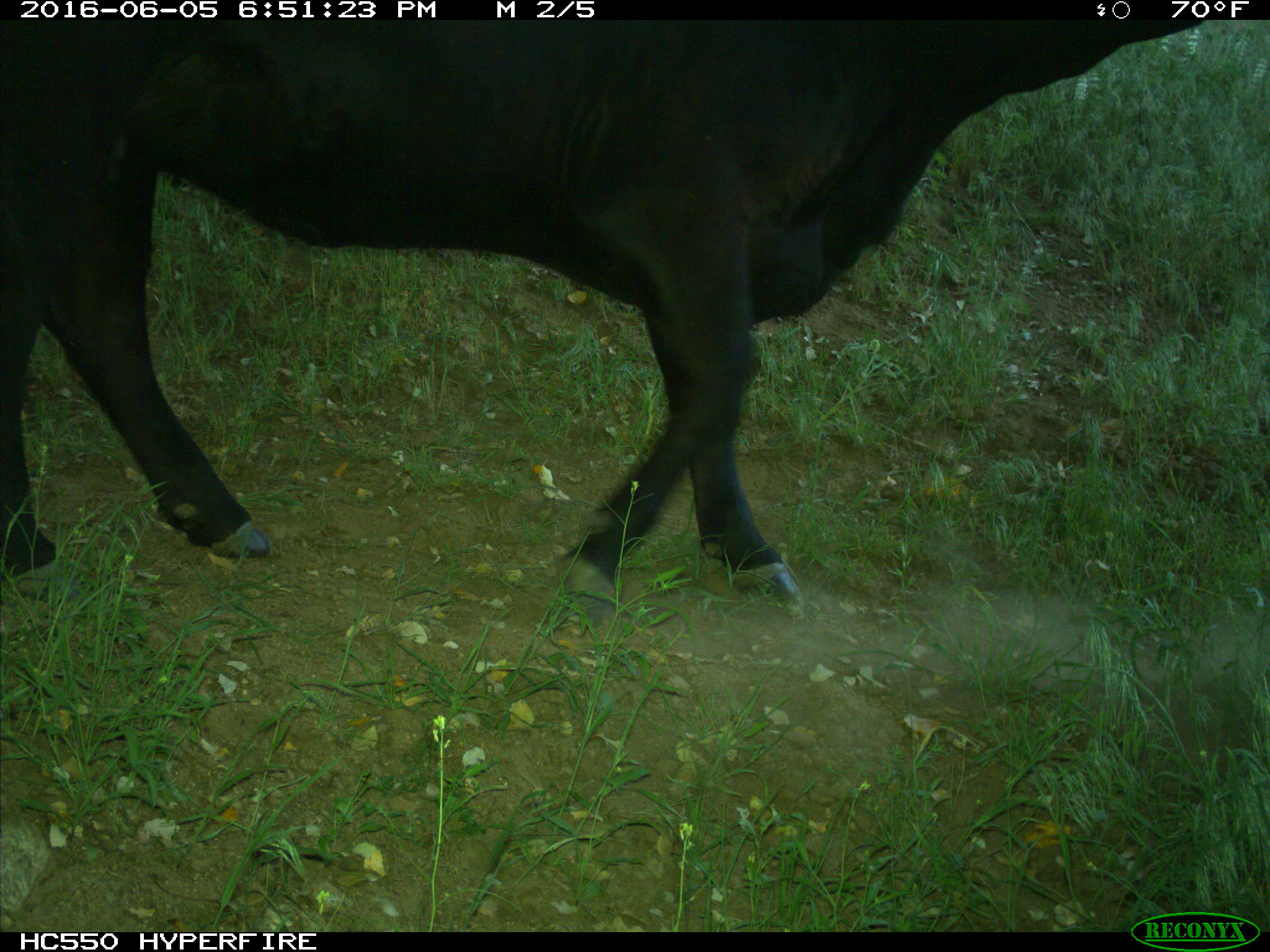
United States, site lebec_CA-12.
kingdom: Animalia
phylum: Chordata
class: Mammalia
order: Artiodactyla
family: Bovidae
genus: Bos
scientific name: Bos taurus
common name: domestic cow